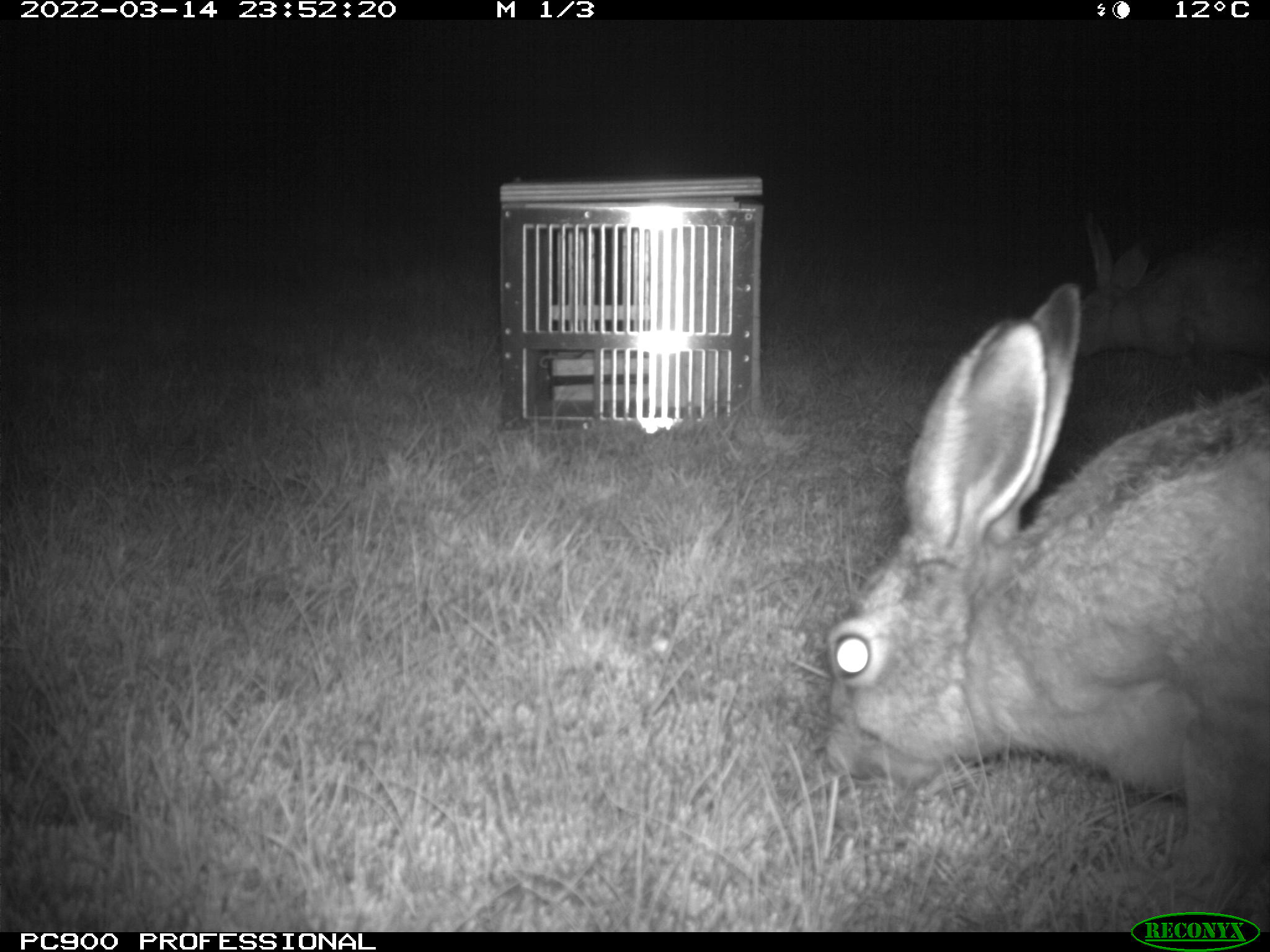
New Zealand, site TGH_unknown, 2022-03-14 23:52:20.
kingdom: Animalia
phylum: Chordata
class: Mammalia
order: Lagomorpha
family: Leporidae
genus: Lepus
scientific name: Lepus europaeus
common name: brown hare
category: hare